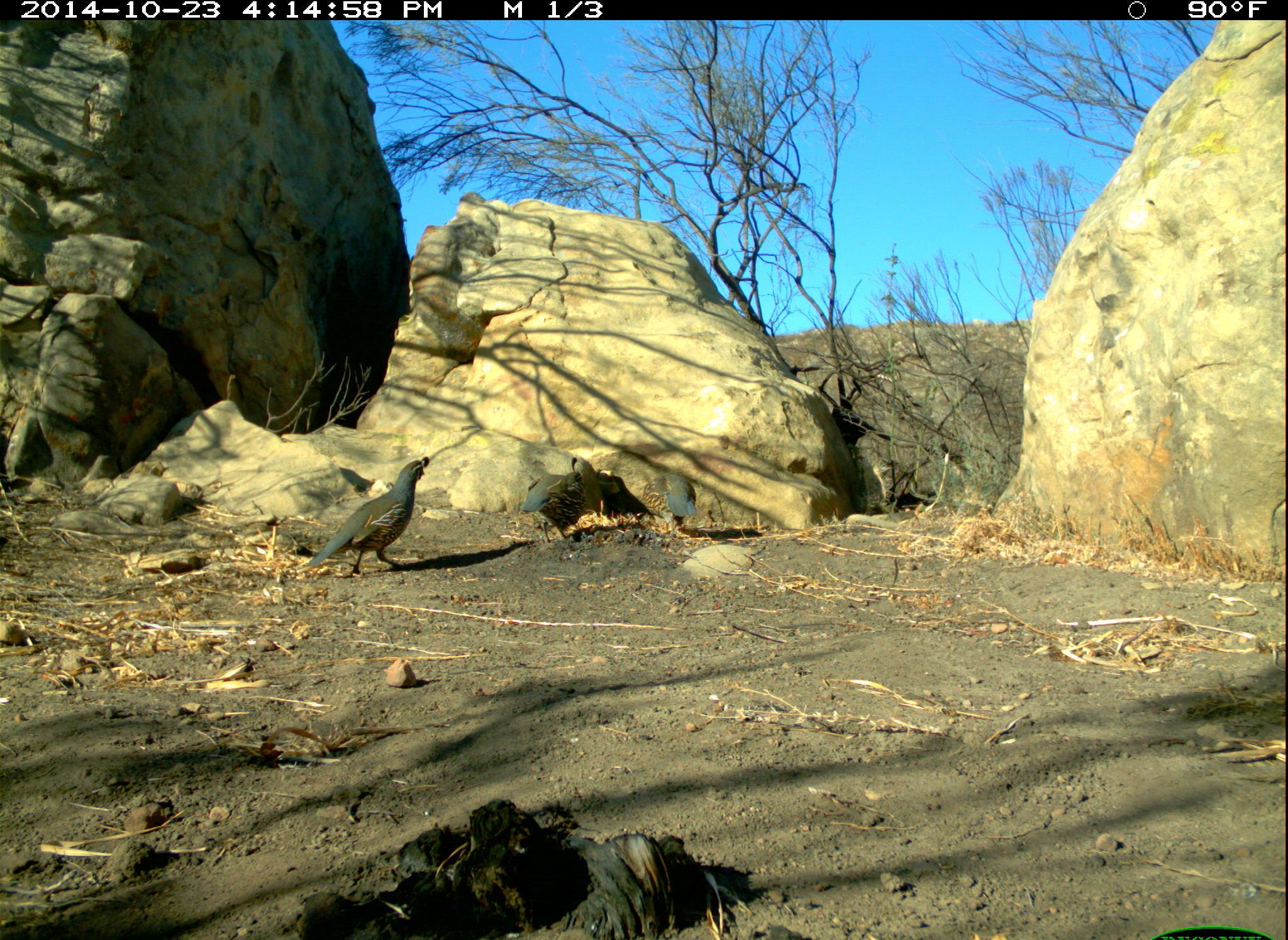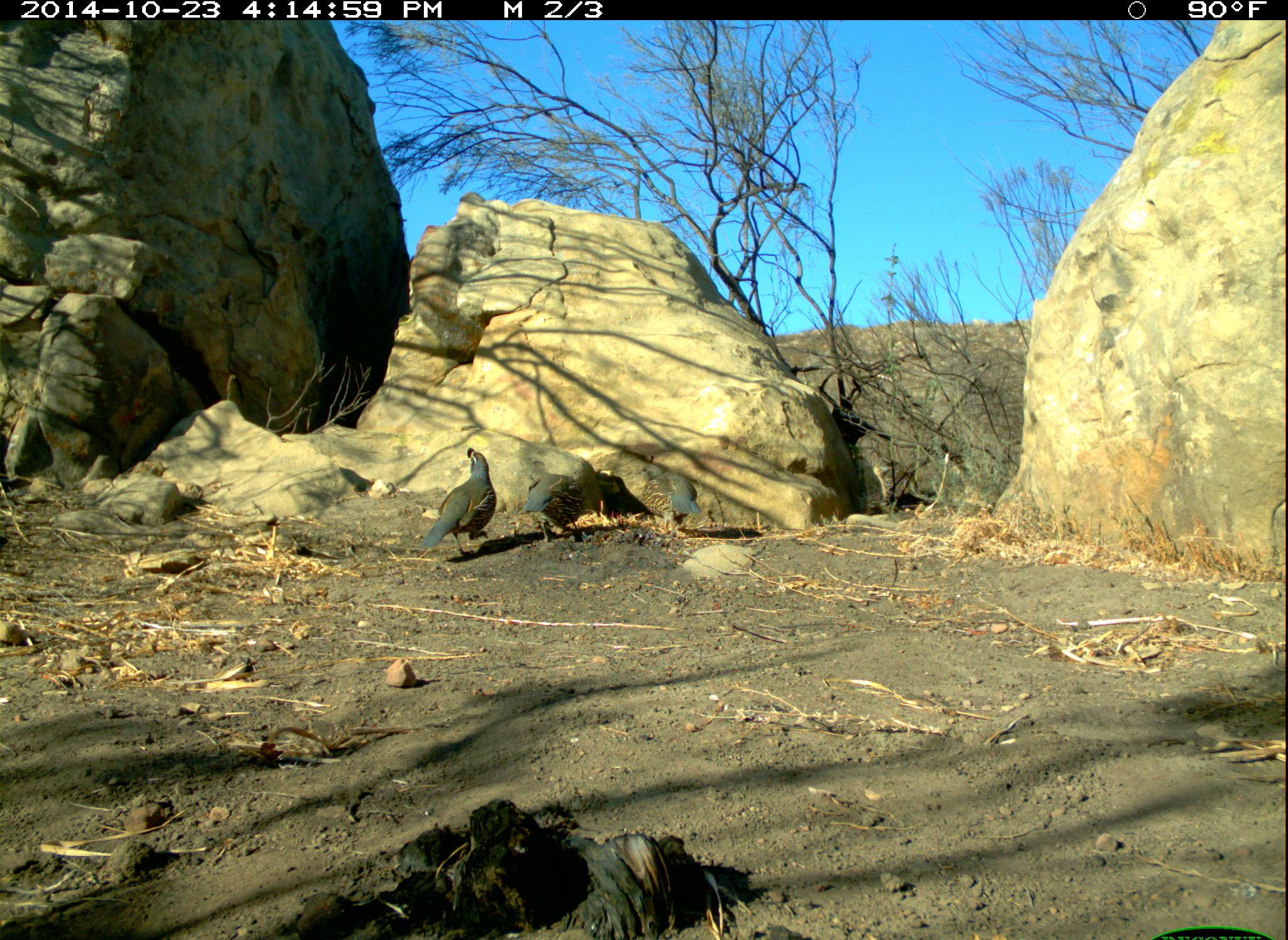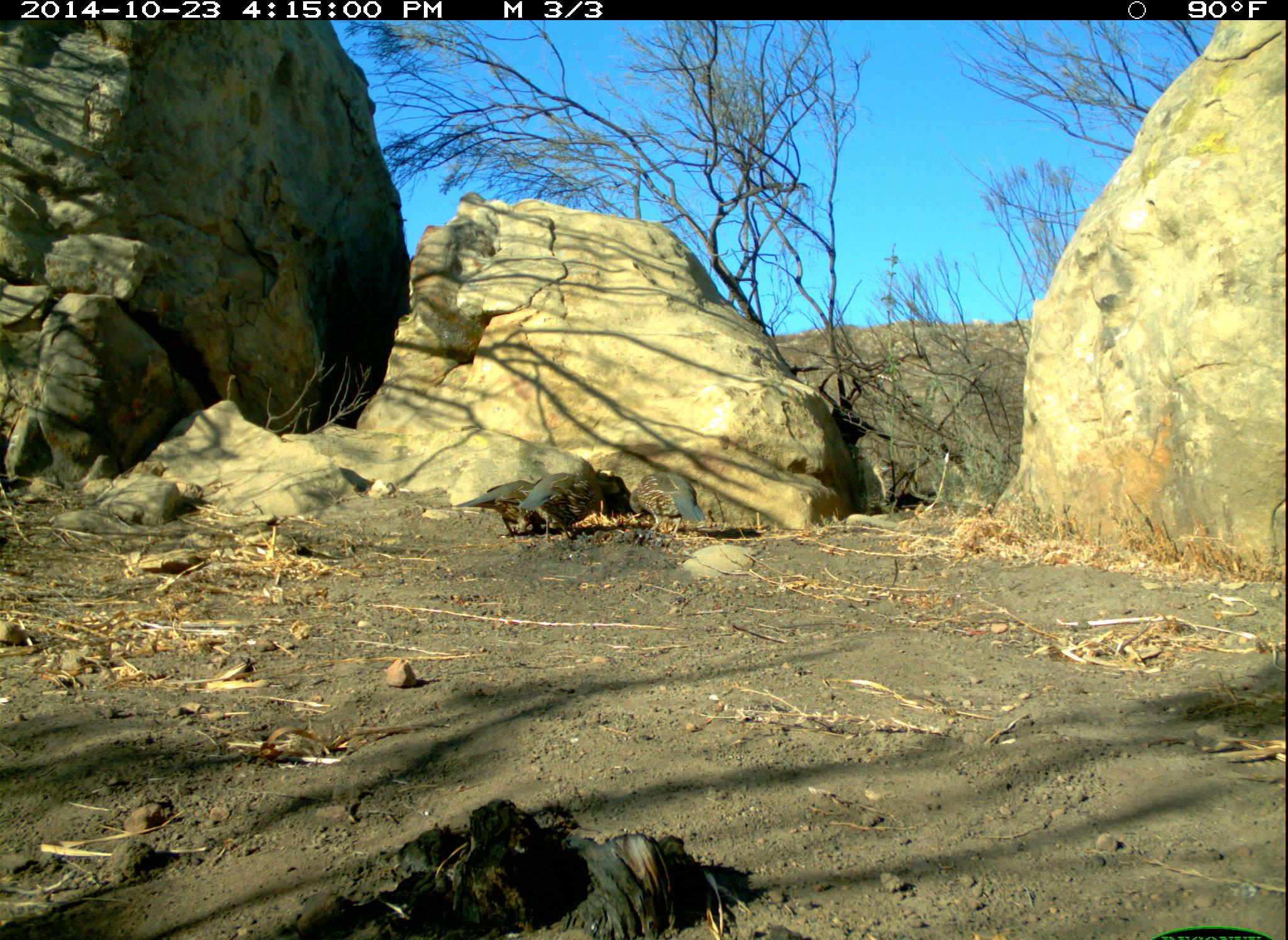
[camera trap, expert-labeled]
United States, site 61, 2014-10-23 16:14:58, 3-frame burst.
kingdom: Animalia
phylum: Chordata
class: Aves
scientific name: Aves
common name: bird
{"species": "bird (Aves)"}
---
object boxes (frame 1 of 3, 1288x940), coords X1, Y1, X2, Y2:
bird: 640, 472, 698, 534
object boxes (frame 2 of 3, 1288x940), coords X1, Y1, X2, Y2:
bird: 417, 443, 497, 565; 520, 445, 612, 549; 633, 456, 708, 540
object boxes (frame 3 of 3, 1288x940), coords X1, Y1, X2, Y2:
bird: 440, 468, 543, 539; 520, 474, 620, 544; 628, 466, 714, 541